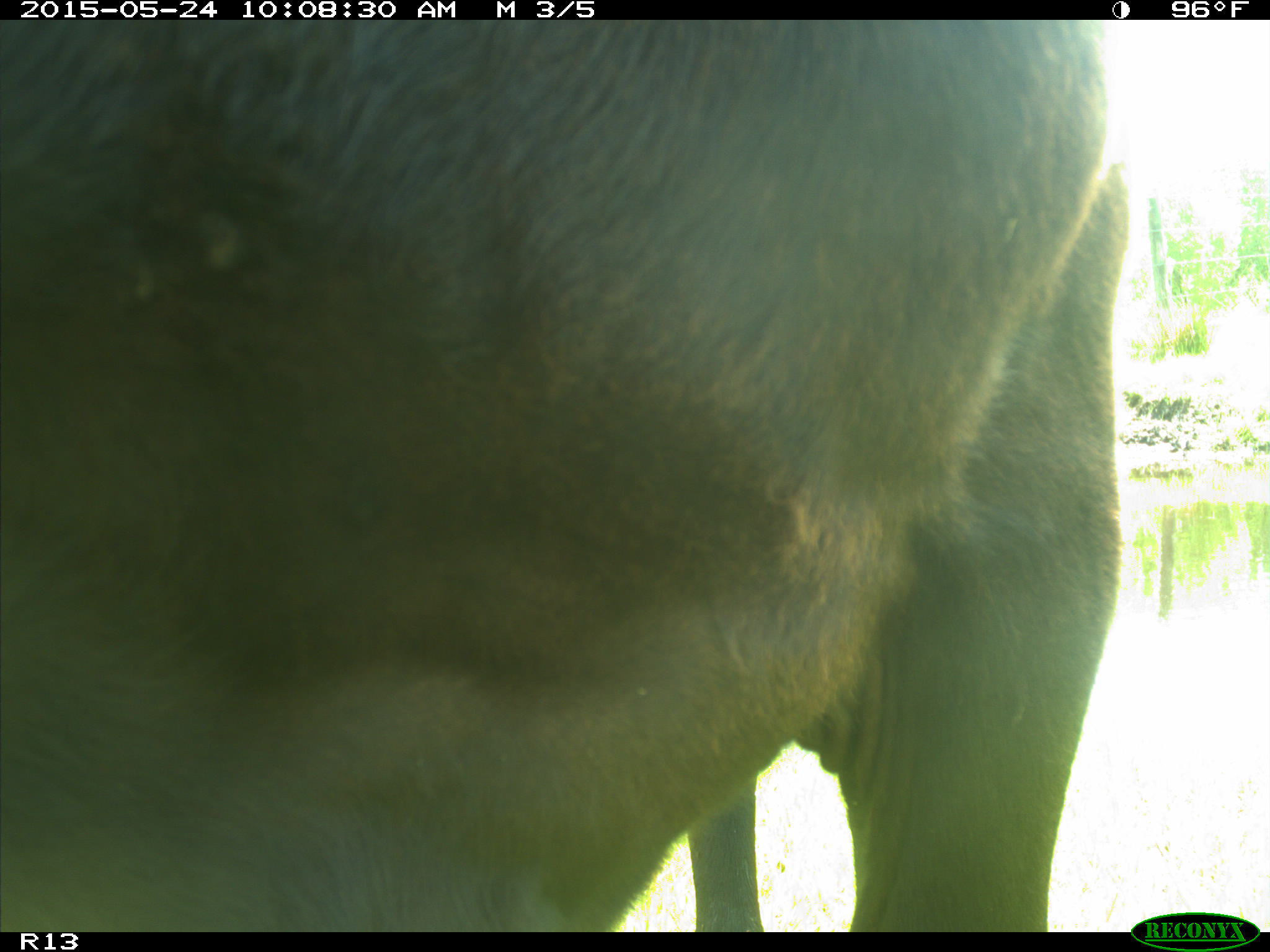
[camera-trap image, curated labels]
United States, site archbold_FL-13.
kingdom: Animalia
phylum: Chordata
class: Mammalia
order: Artiodactyla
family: Bovidae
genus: Bos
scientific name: Bos taurus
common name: domestic cow